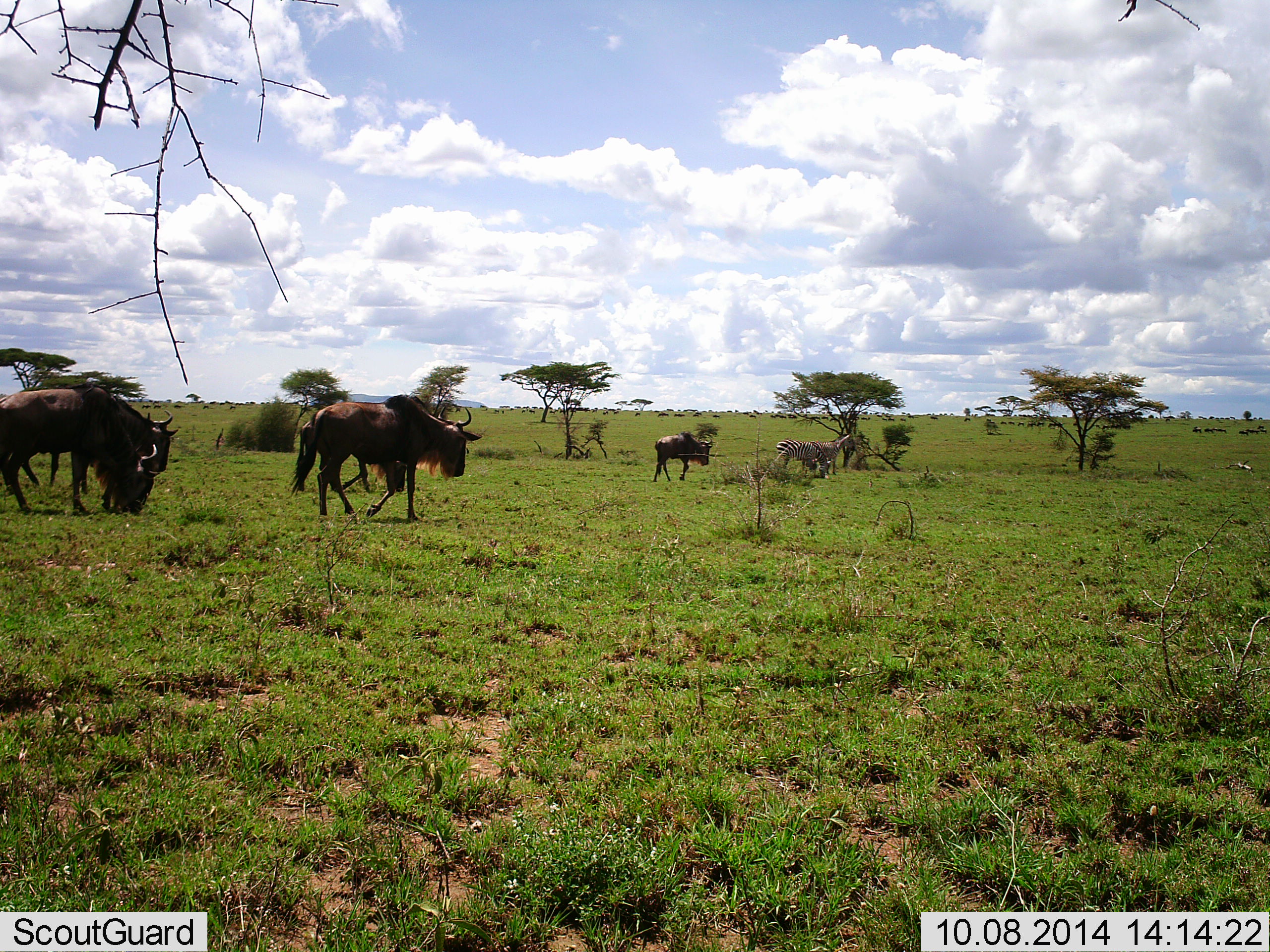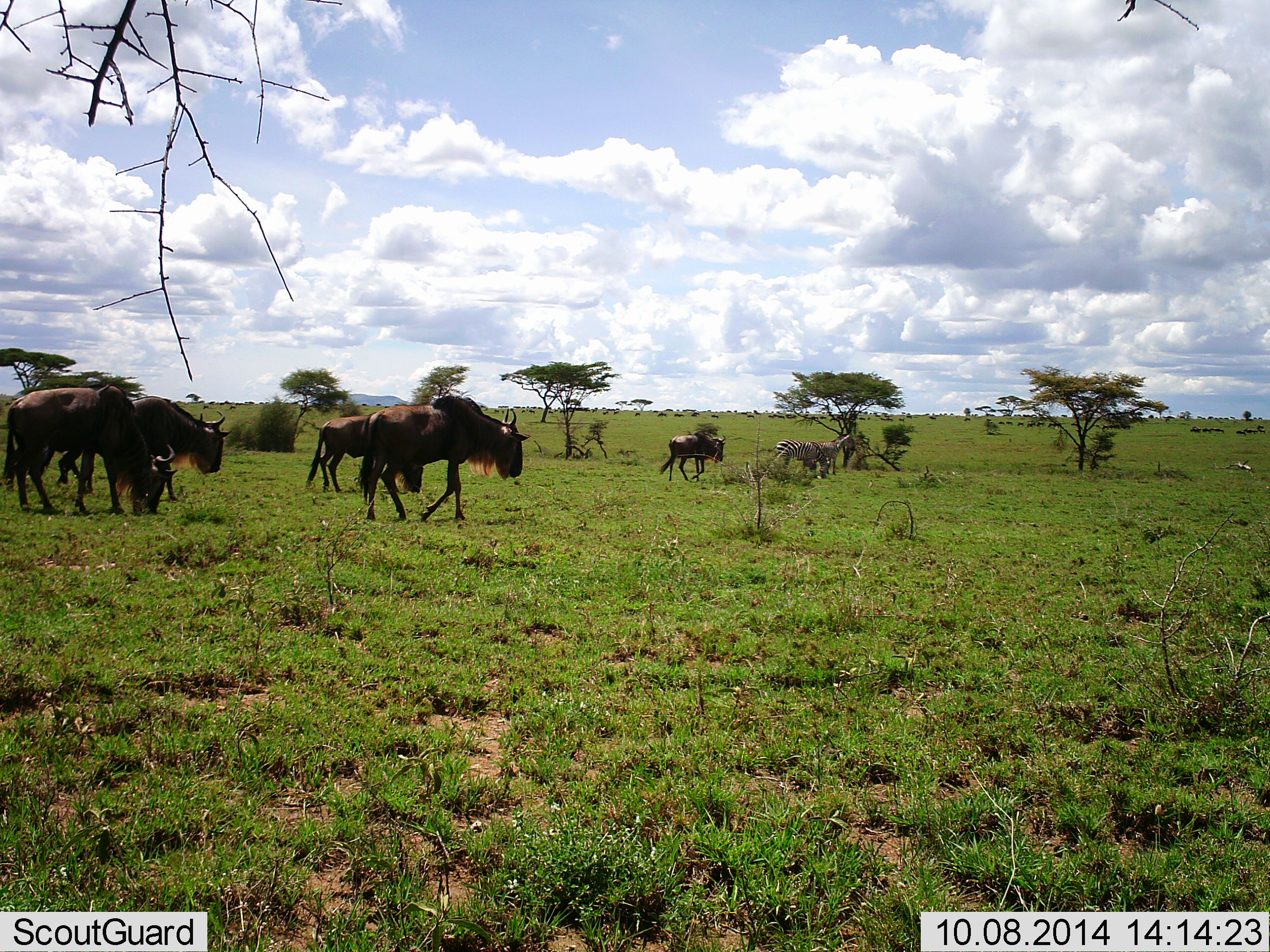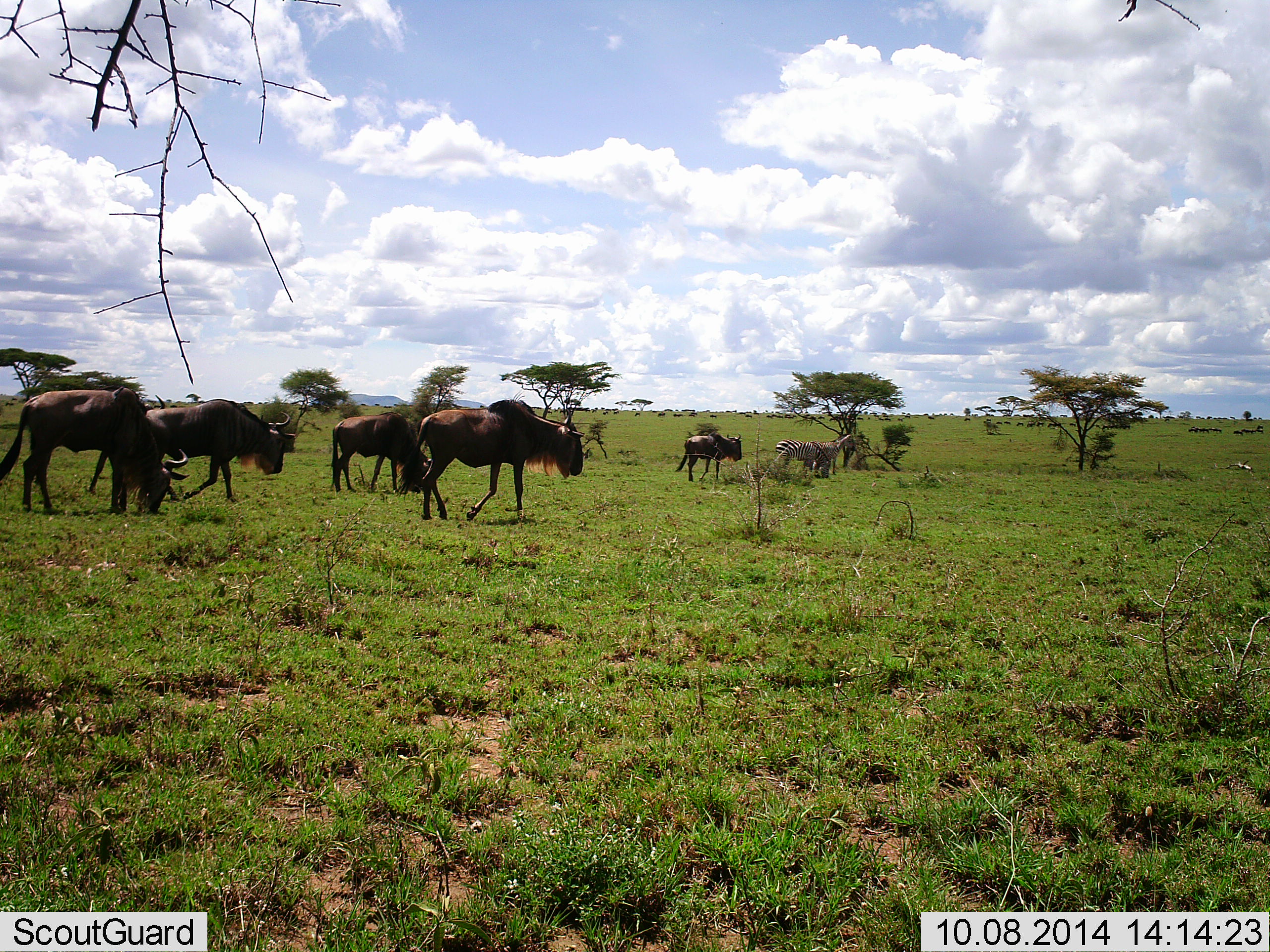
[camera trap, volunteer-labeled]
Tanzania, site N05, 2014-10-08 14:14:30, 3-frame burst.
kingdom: Animalia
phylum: Chordata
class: Mammalia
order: Artiodactyla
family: Bovidae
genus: Connochaetes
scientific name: Connochaetes taurinus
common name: blue wildebeest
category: wildebeest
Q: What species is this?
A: Wildebeest (blue wildebeest) (Connochaetes taurinus).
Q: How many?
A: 6.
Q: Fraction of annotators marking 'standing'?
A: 7%.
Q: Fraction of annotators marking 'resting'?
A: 0%.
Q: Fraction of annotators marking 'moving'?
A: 93%.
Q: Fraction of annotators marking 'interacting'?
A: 0%.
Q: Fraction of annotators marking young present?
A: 7%.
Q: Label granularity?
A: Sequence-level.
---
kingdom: Animalia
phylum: Chordata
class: Mammalia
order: Perissodactyla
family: Equidae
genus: Equus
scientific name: Equus quagga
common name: plains zebra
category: zebra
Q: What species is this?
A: Zebra (plains zebra) (Equus quagga).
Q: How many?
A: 2.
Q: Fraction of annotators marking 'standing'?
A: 80%.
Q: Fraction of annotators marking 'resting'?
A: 0%.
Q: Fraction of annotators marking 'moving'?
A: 0%.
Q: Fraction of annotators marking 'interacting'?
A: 0%.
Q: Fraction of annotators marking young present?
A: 0%.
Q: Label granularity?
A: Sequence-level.